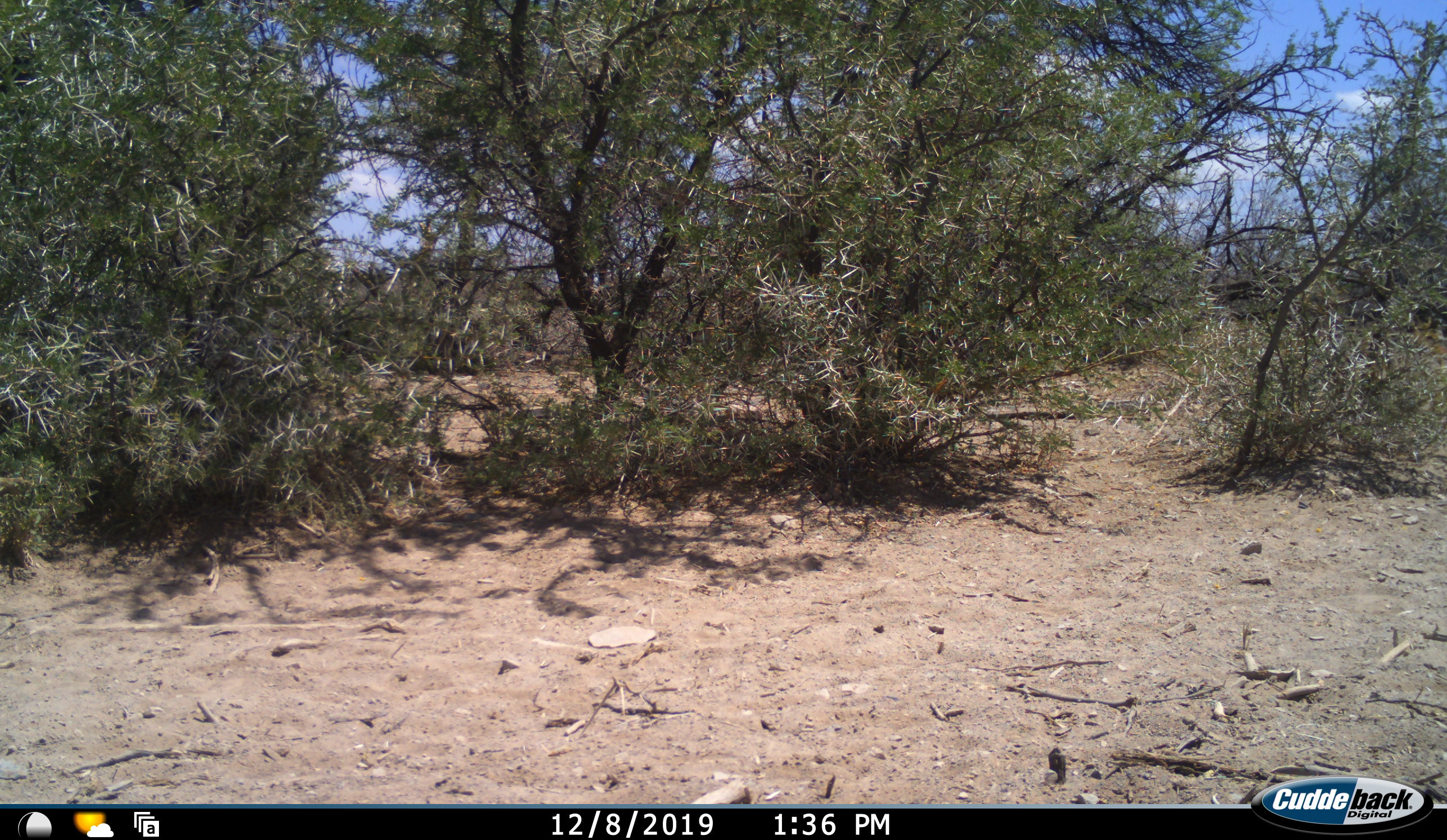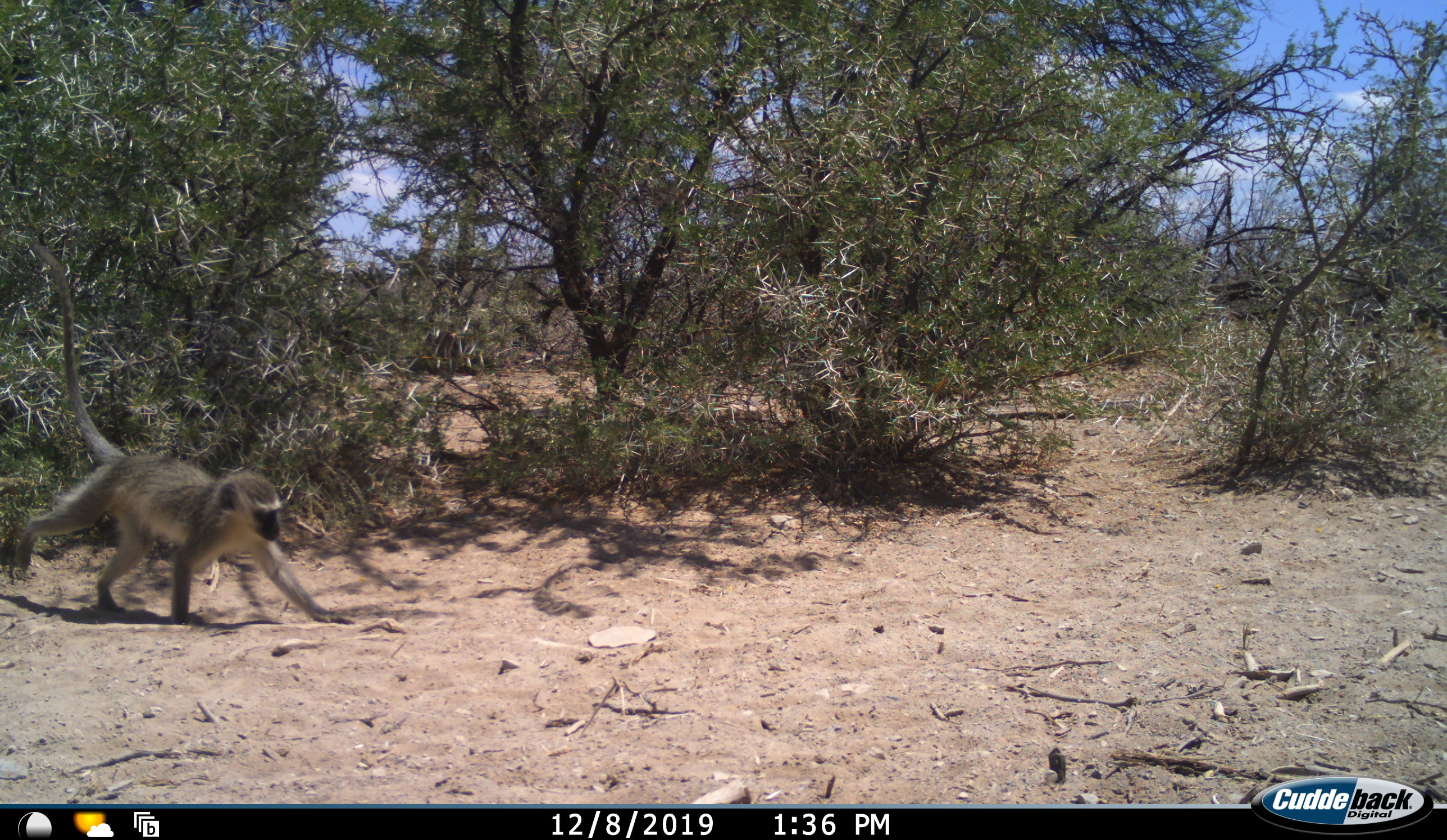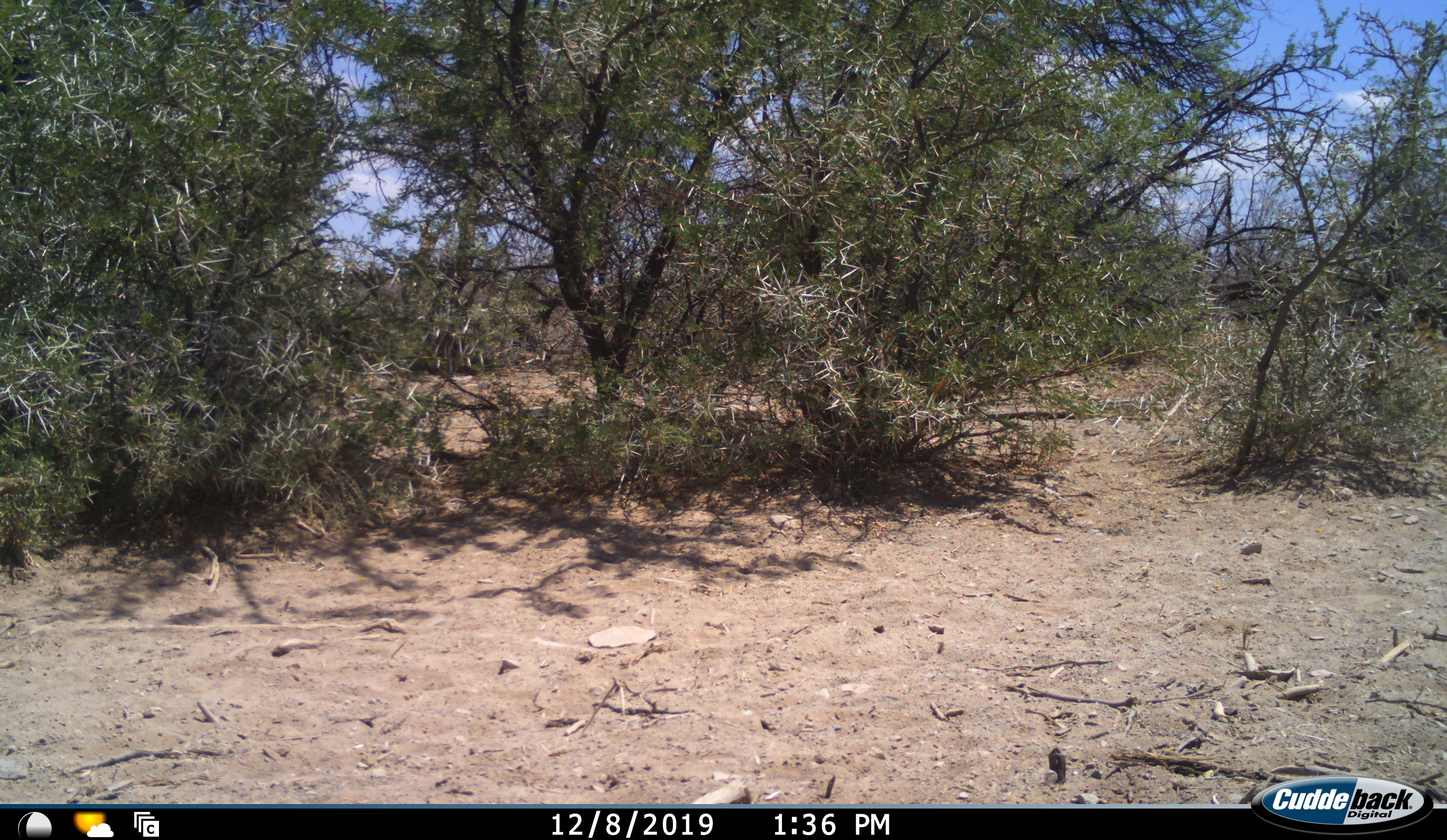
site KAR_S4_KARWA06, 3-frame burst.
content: unidentified animal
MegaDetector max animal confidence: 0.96